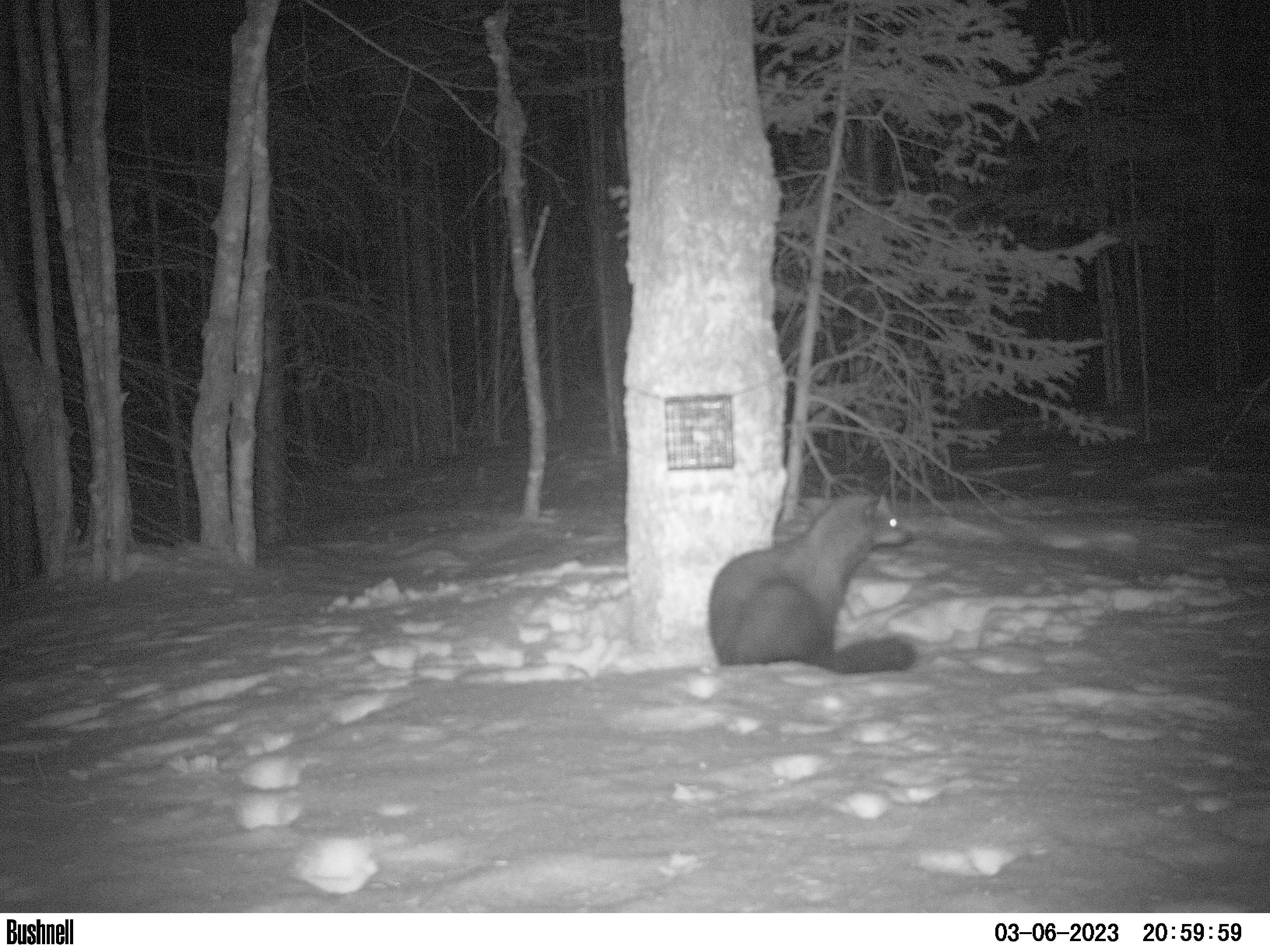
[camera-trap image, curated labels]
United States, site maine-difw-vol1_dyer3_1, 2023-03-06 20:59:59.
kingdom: Animalia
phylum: Chordata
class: Mammalia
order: Carnivora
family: Mustelidae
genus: Pekania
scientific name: Pekania pennanti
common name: fisher